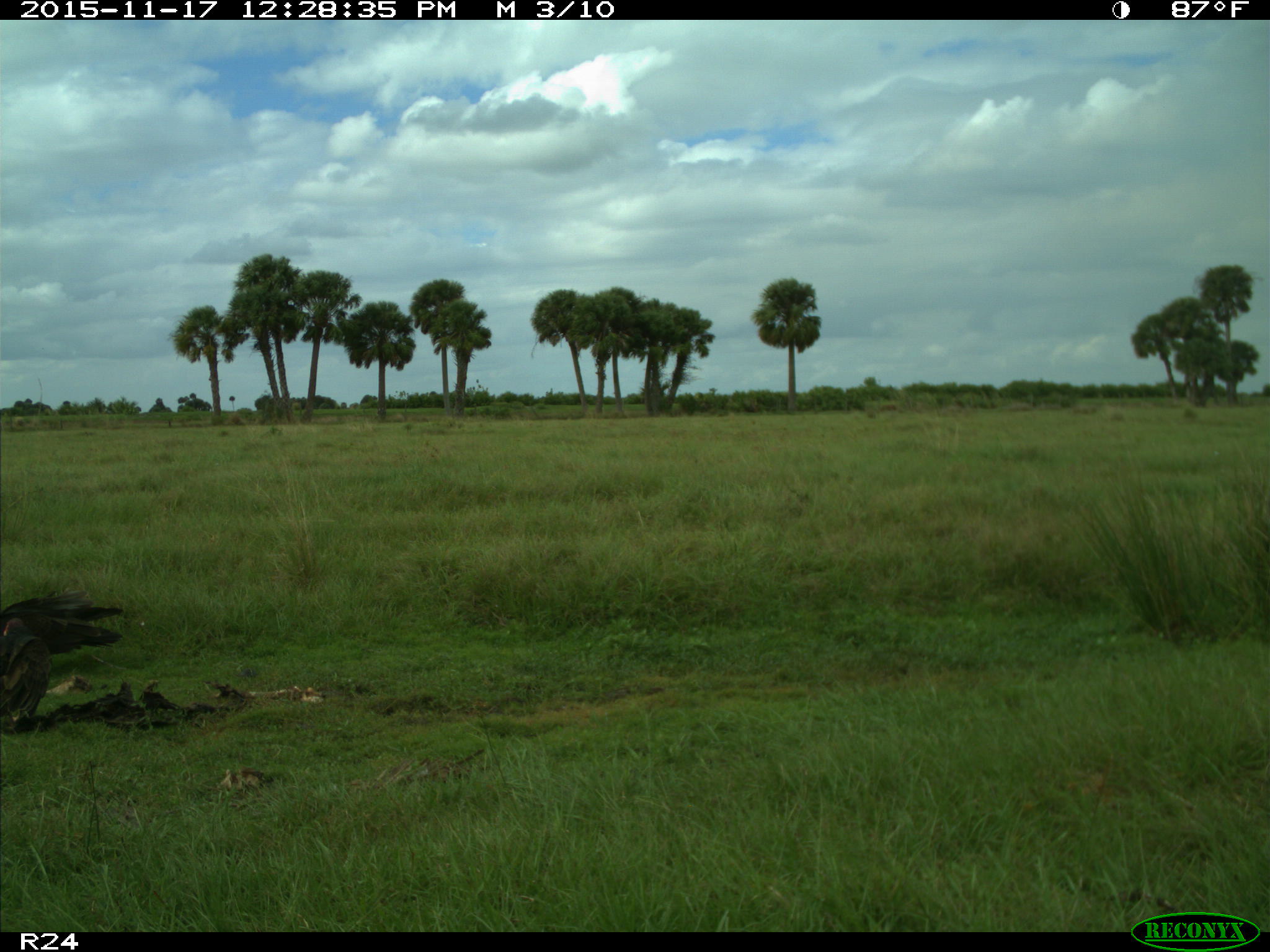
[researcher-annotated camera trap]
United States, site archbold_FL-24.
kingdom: Animalia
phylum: Chordata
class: Aves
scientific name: Aves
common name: birds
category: unidentified bird